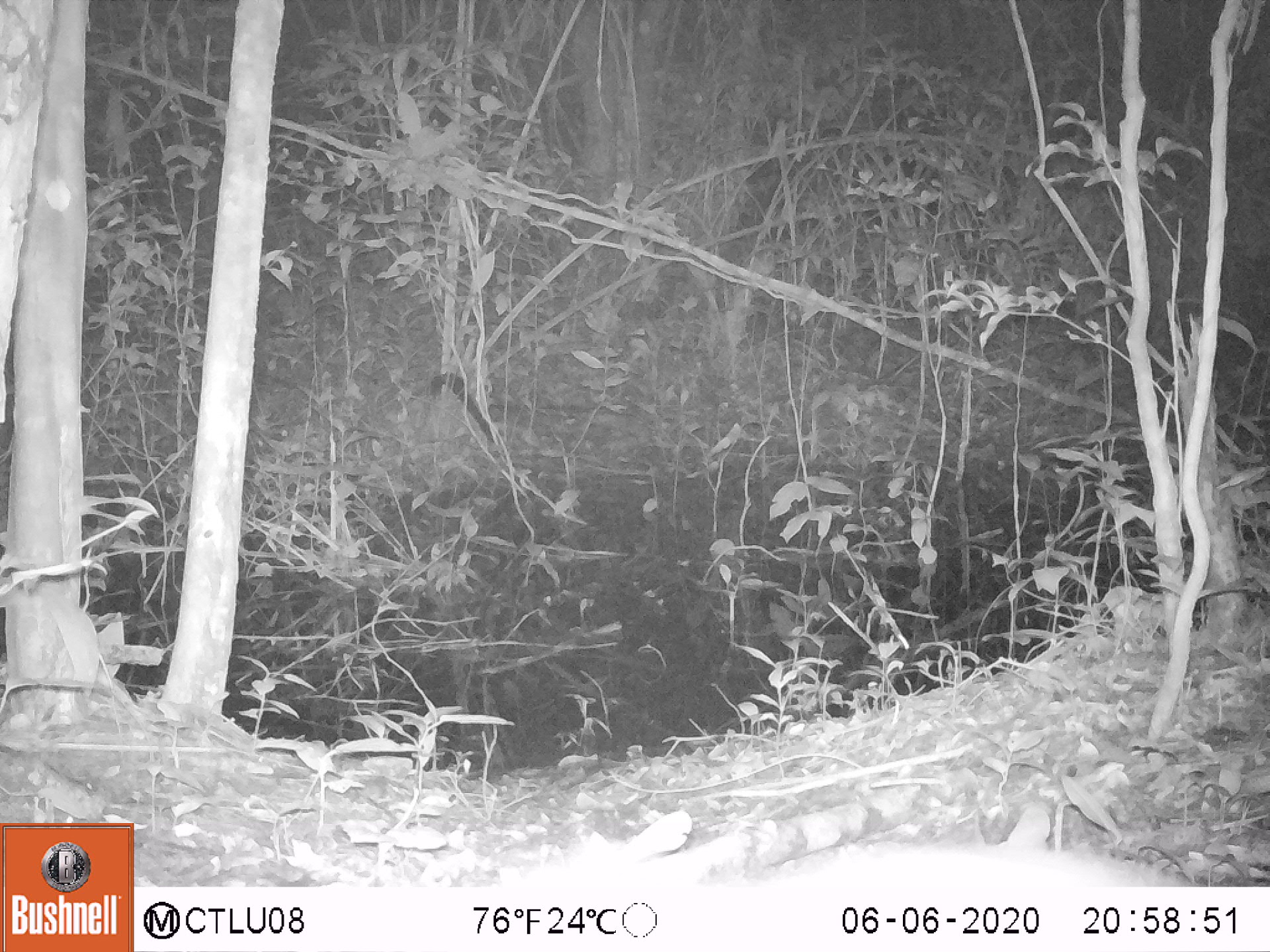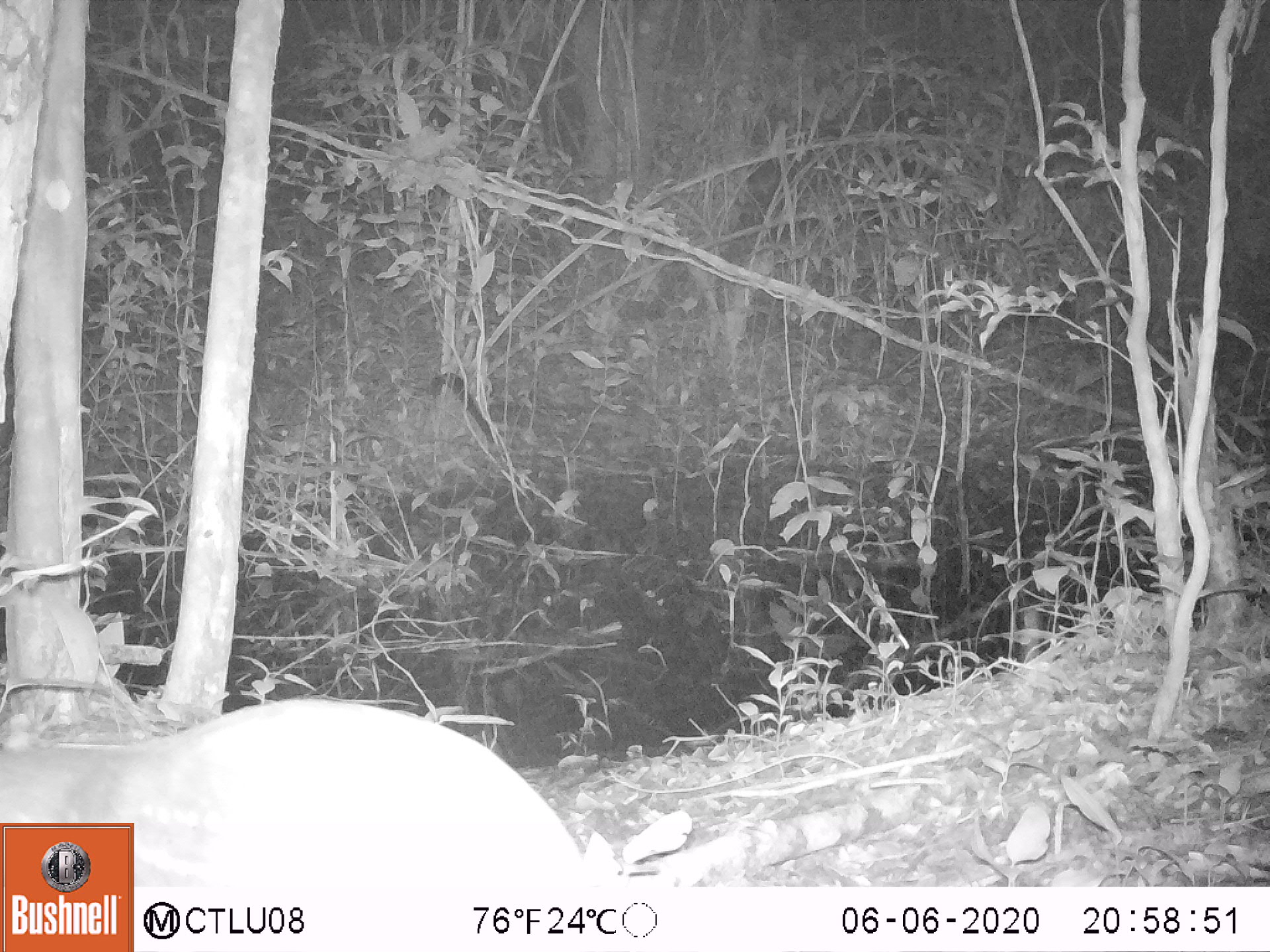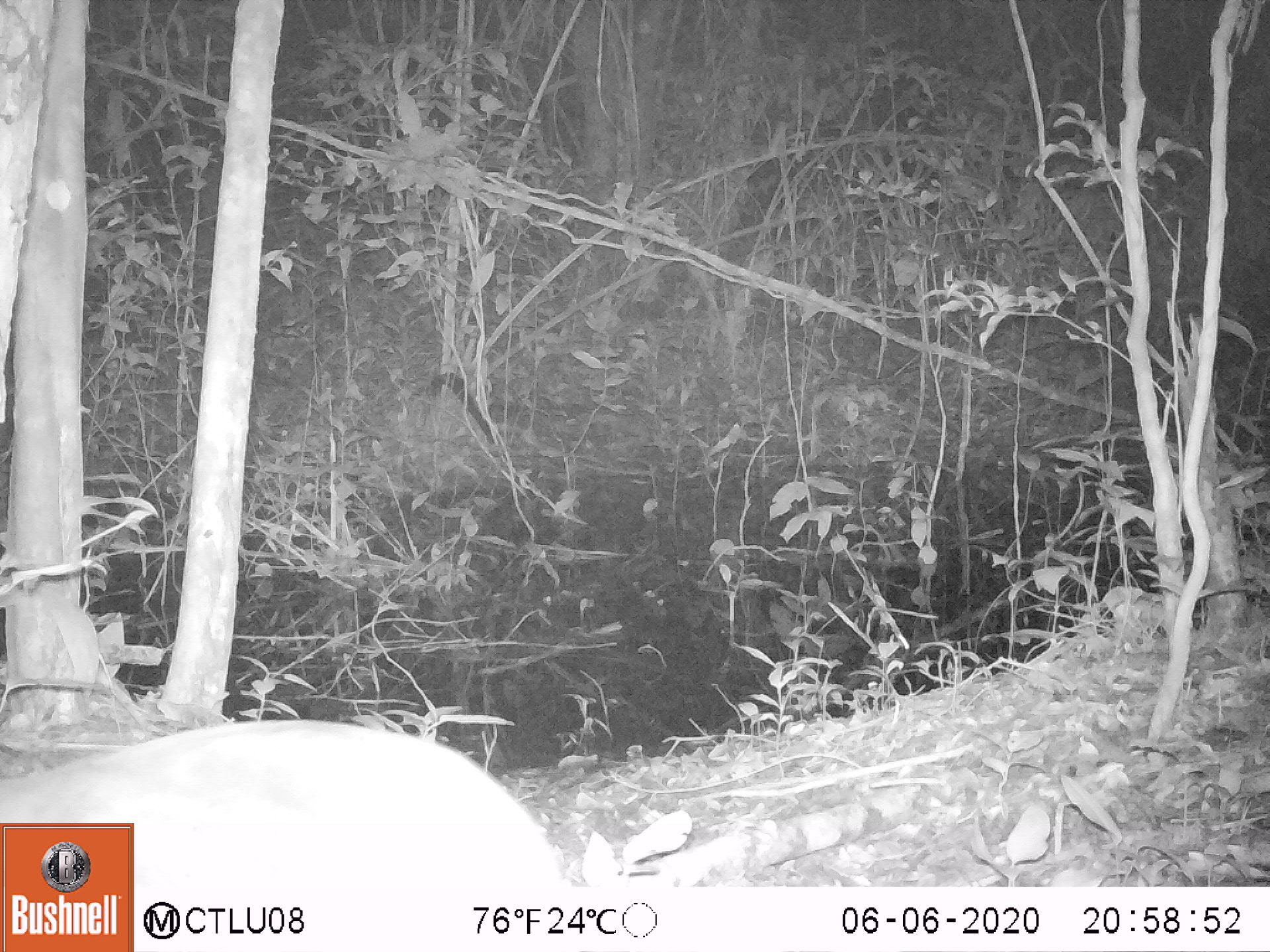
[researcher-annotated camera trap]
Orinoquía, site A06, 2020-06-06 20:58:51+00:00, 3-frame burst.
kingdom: Animalia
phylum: Chordata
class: Mammalia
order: Rodentia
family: Cuniculidae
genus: Cuniculus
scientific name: Cuniculus paca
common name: spotted paca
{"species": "spotted paca (Cuniculus paca)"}